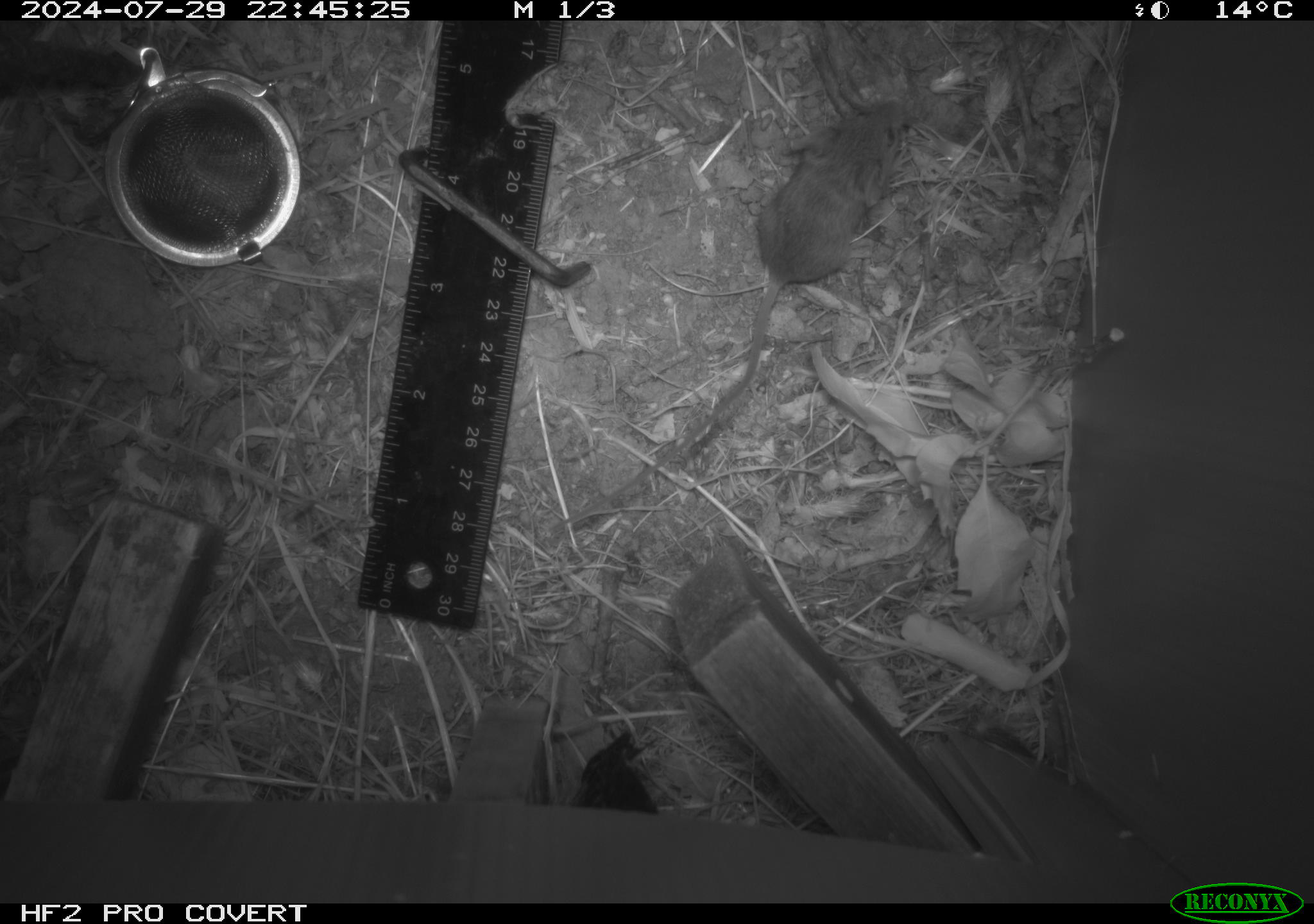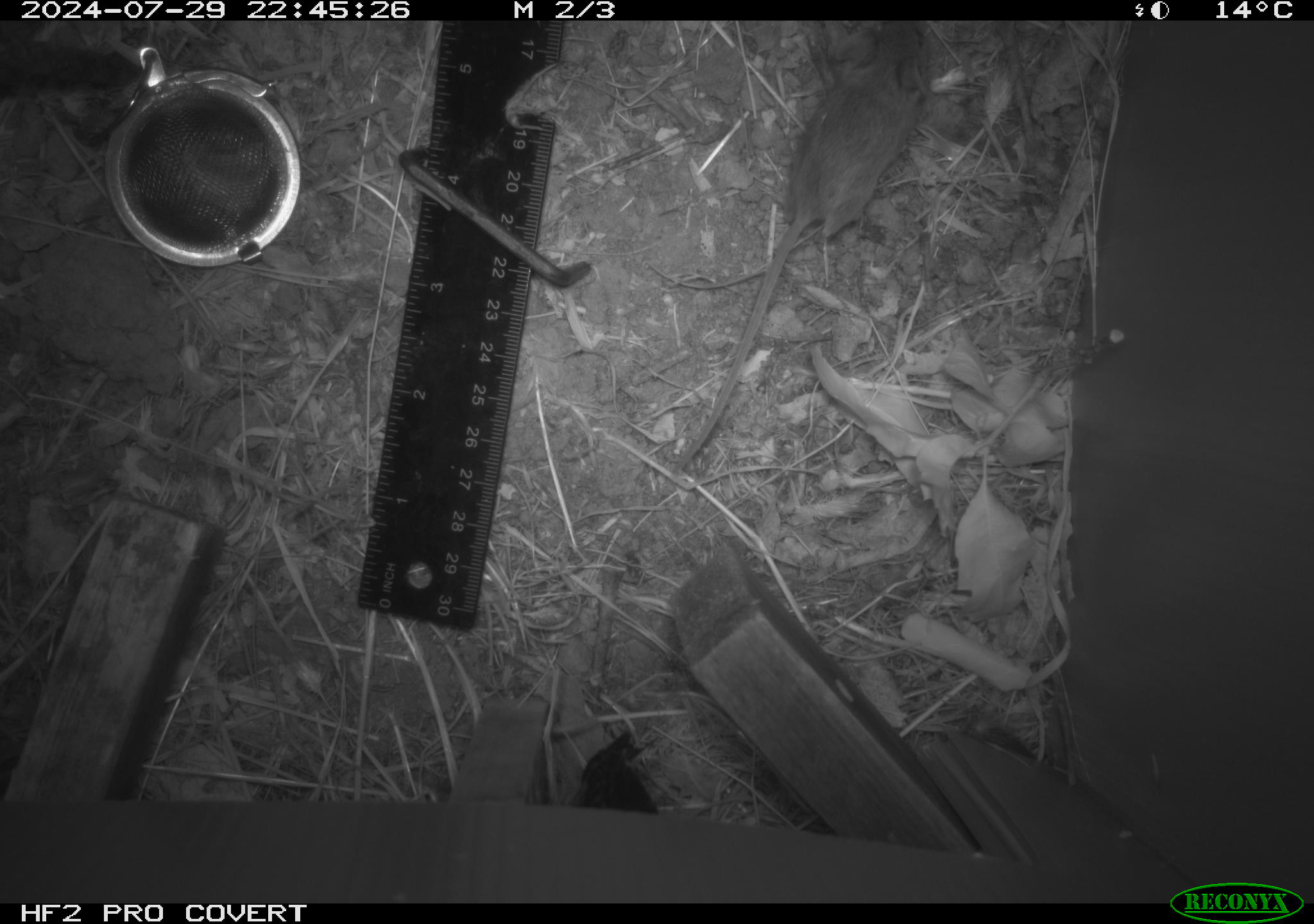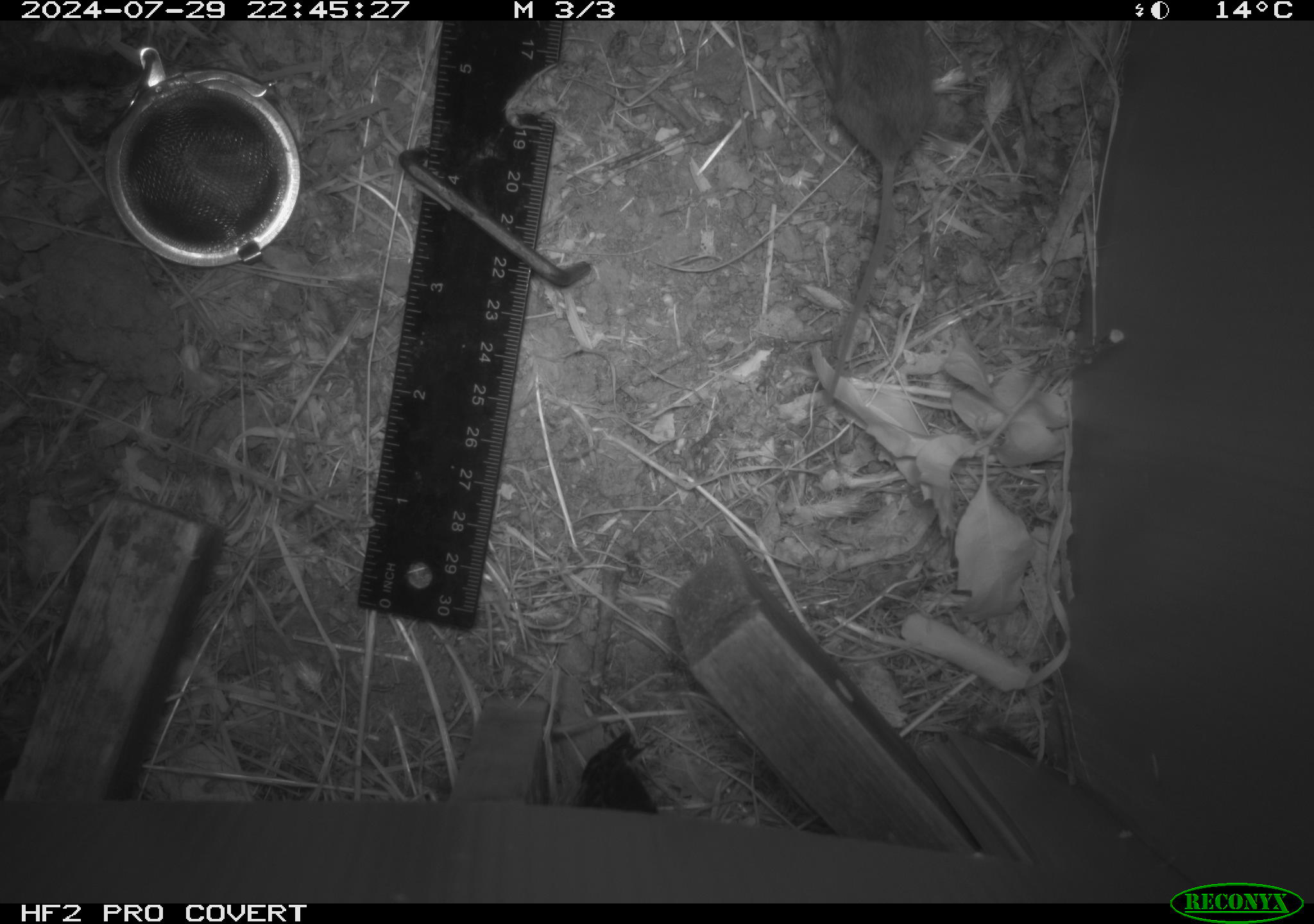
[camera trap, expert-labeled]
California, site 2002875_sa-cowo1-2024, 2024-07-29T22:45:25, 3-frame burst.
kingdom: Animalia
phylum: Chordata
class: Mammalia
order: Rodentia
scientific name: Rodentia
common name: mouse species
Mouse species (Rodentia).